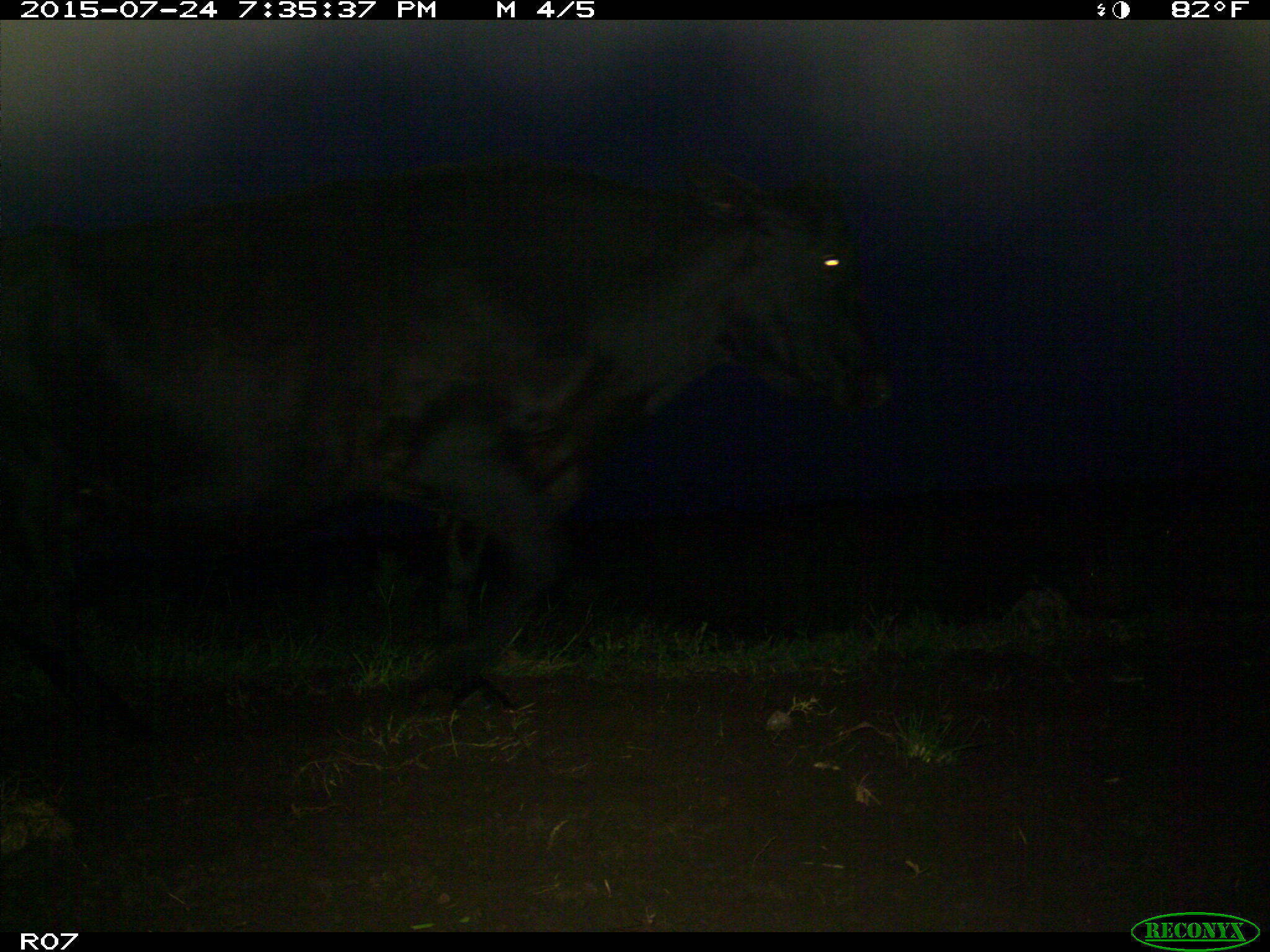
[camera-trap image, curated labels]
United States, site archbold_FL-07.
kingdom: Animalia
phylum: Chordata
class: Mammalia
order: Artiodactyla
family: Bovidae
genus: Bos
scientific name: Bos taurus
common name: domestic cow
Bos taurus (domestic cow).